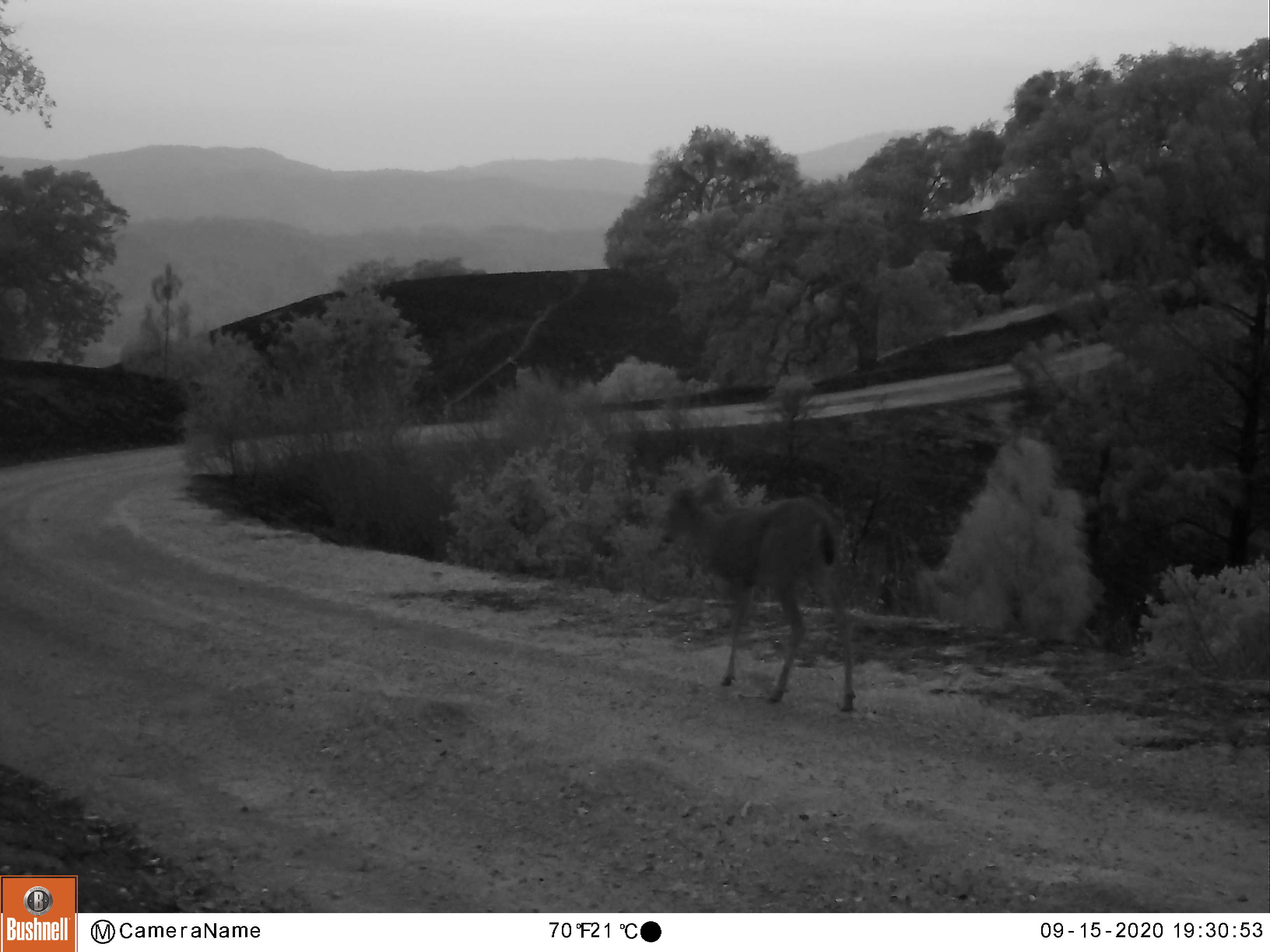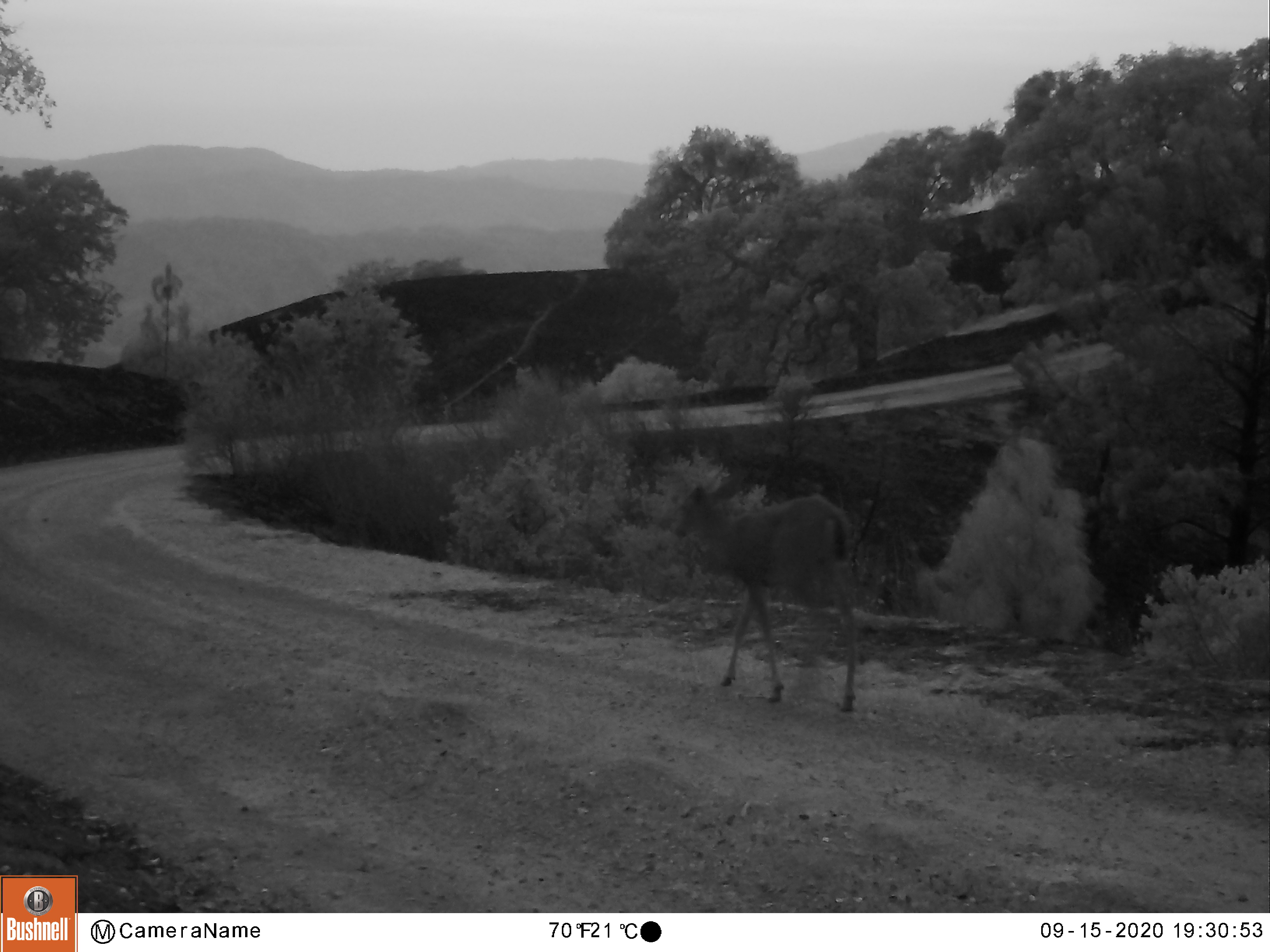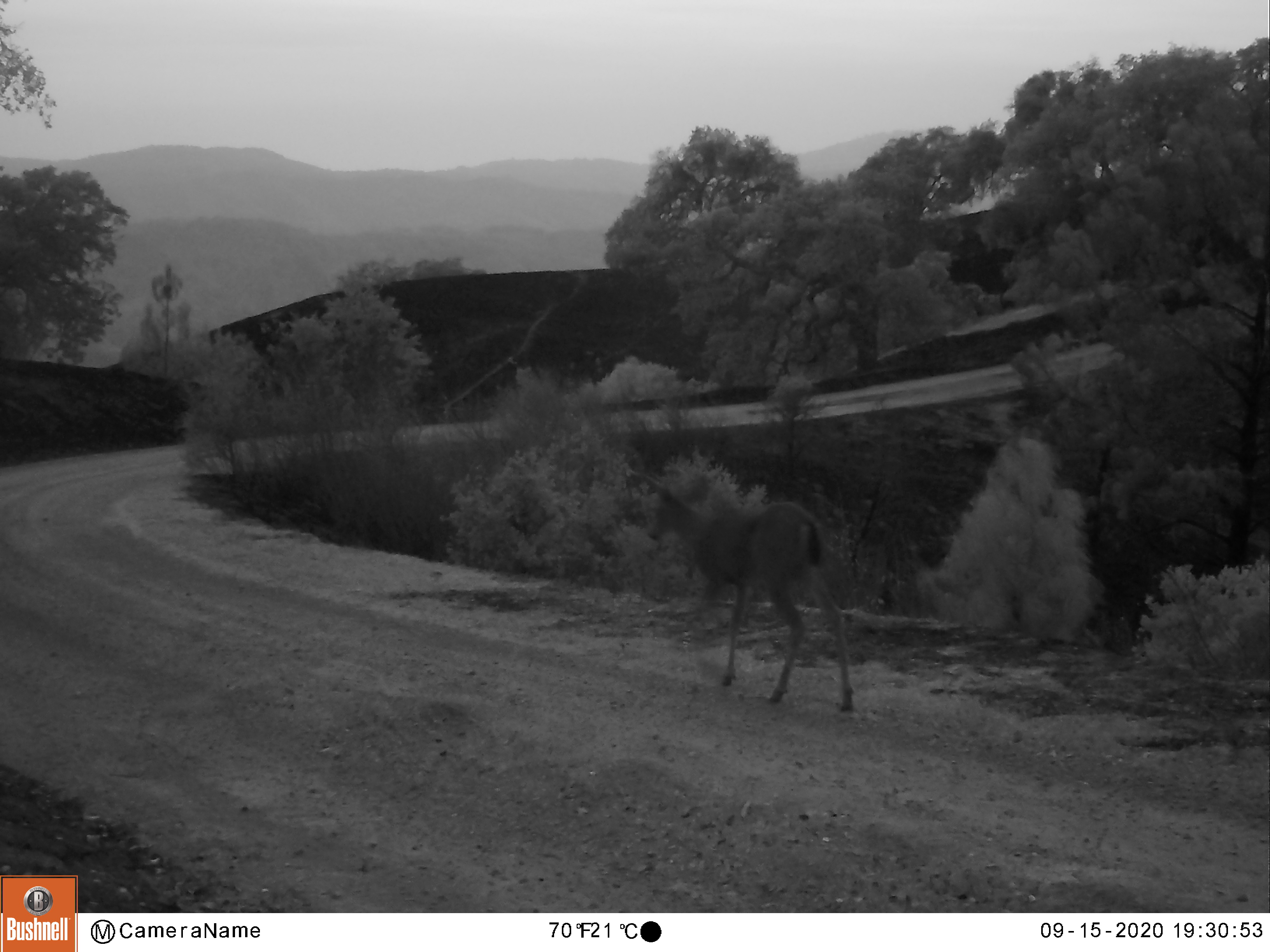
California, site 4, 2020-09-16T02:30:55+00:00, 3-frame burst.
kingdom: Animalia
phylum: Chordata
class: Mammalia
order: Artiodactyla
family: Cervidae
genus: Odocoileus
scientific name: Odocoileus hemionus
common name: mule deer